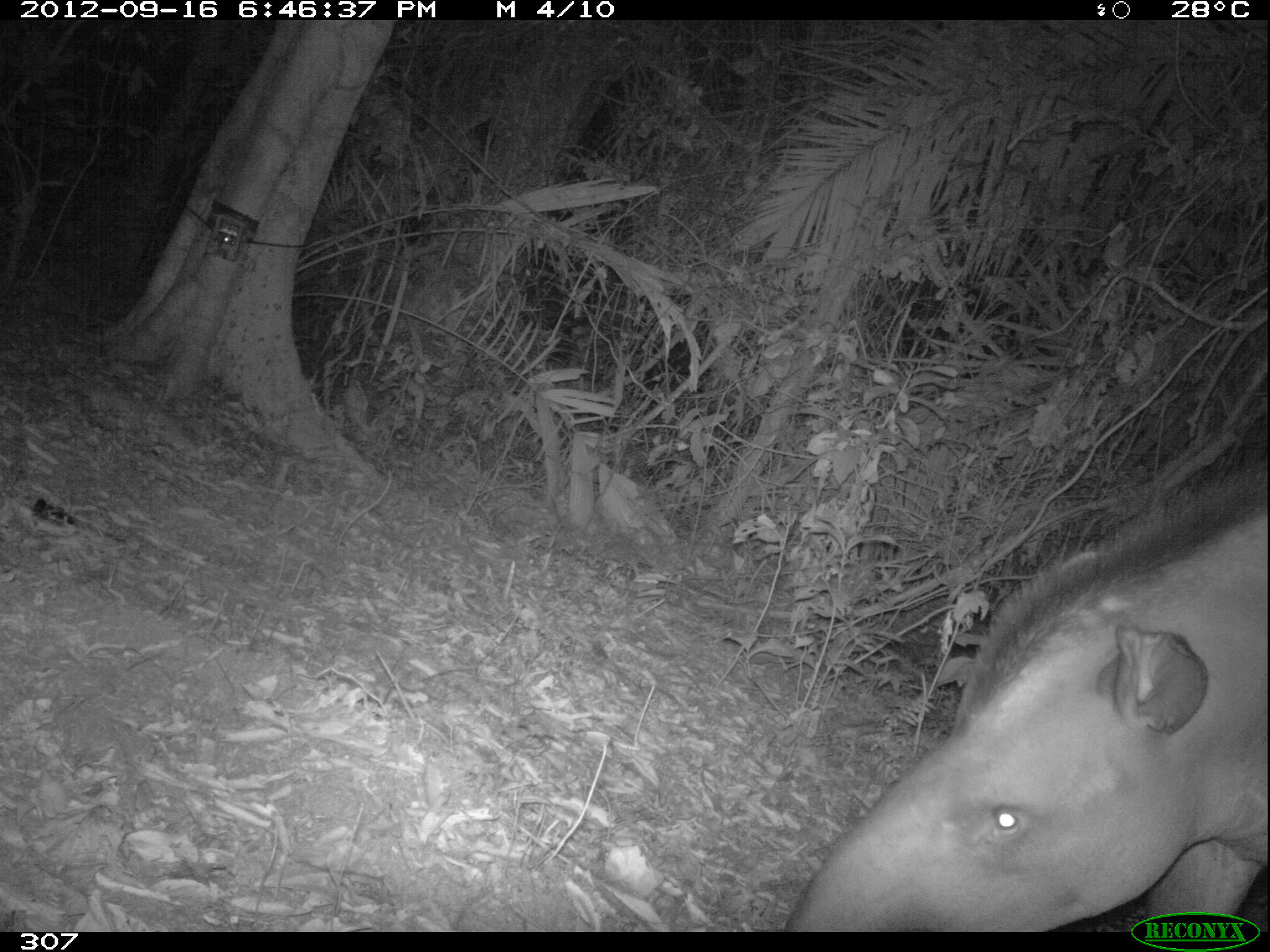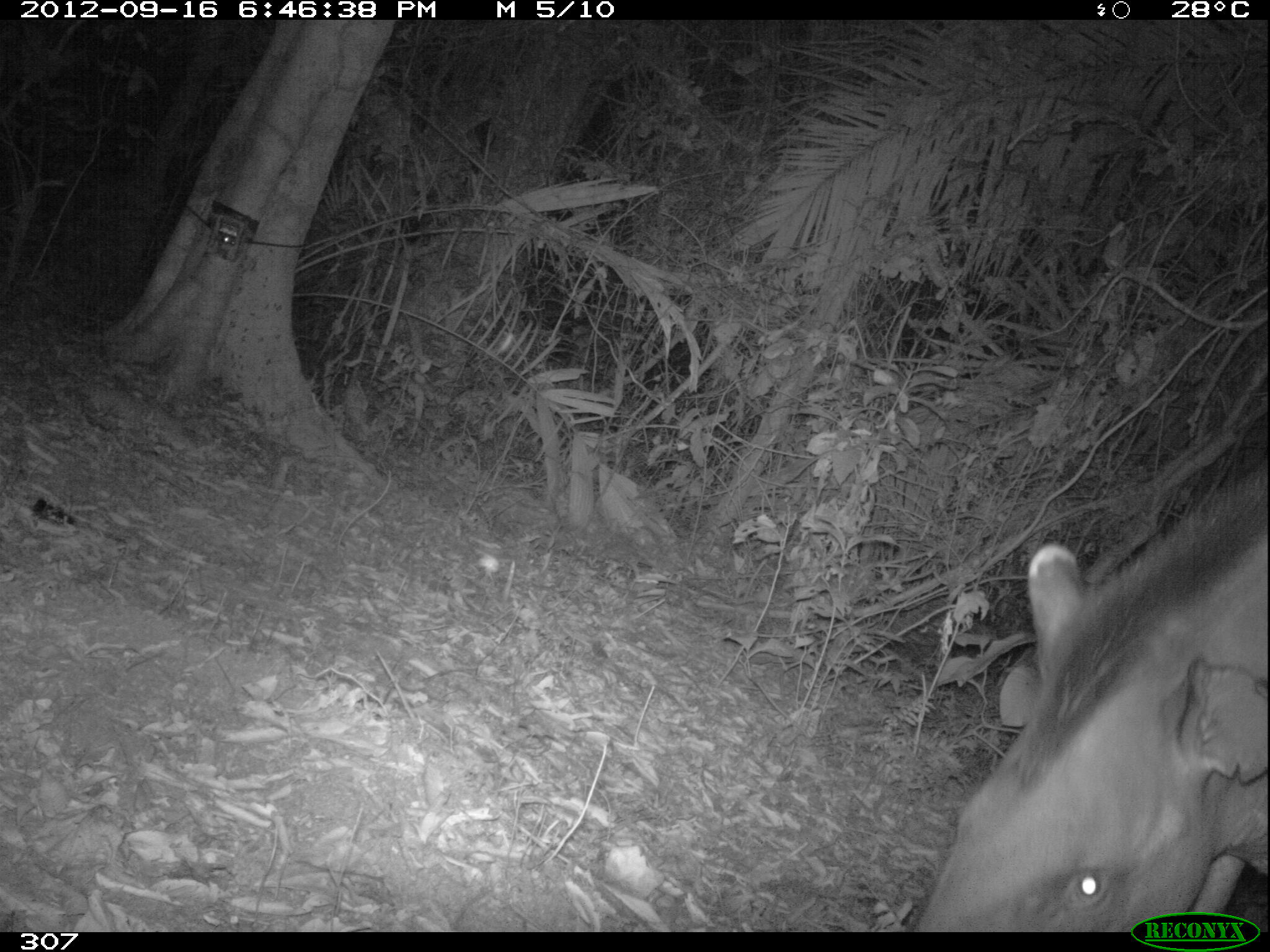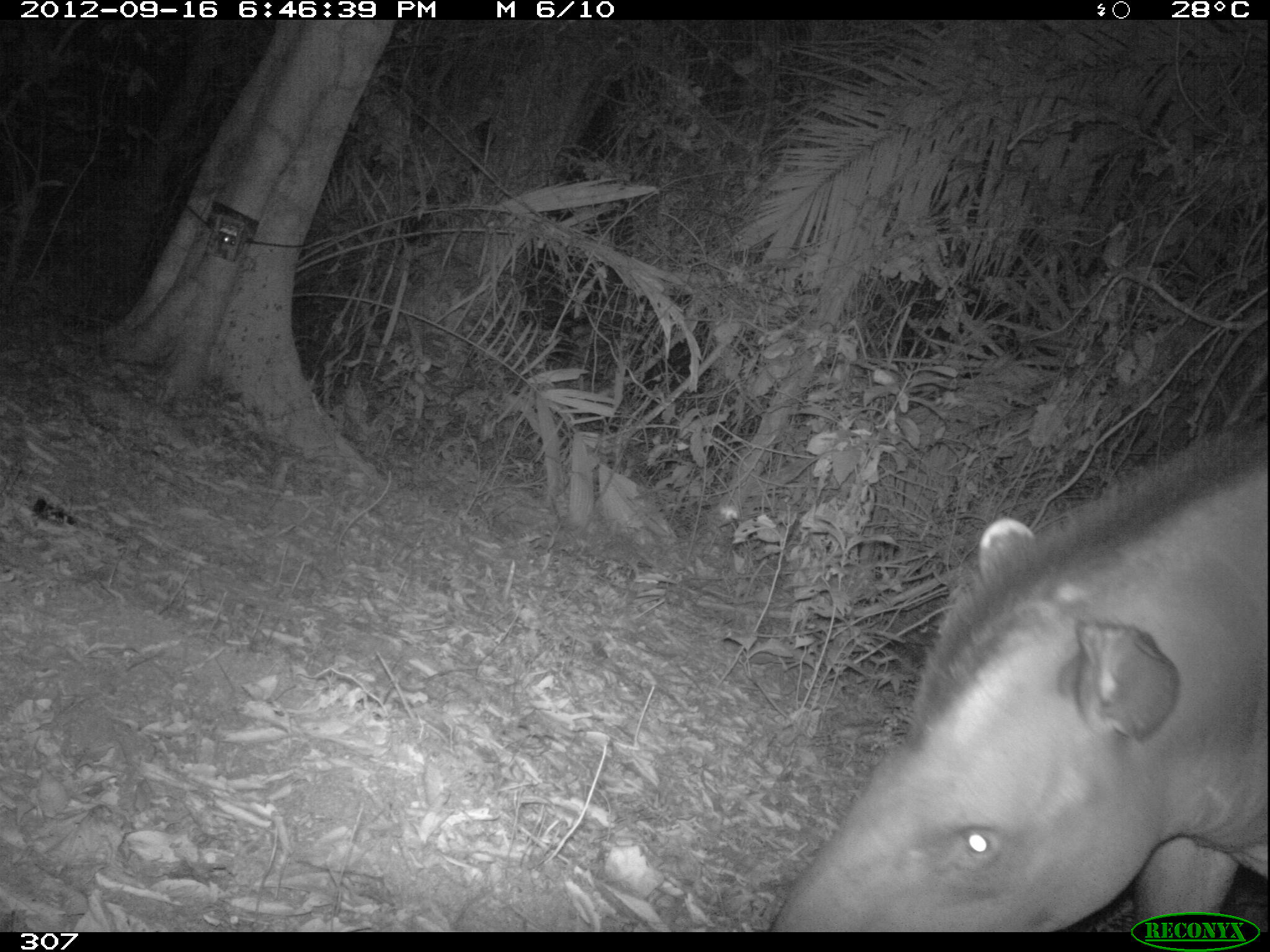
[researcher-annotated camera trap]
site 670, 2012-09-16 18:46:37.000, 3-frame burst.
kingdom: Animalia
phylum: Chordata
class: Mammalia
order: Perissodactyla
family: Tapiridae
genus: Tapirus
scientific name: Tapirus terrestris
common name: south american tapir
Tapirus terrestris (south american tapir).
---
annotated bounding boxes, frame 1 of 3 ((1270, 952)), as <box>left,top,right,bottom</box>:
tapirus terrestris: <box>784,431,1269,931</box>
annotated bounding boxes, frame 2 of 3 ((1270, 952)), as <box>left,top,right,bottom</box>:
tapirus terrestris: <box>908,460,1268,934</box>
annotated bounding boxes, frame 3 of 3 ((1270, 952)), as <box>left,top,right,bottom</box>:
tapirus terrestris: <box>763,409,1268,931</box>